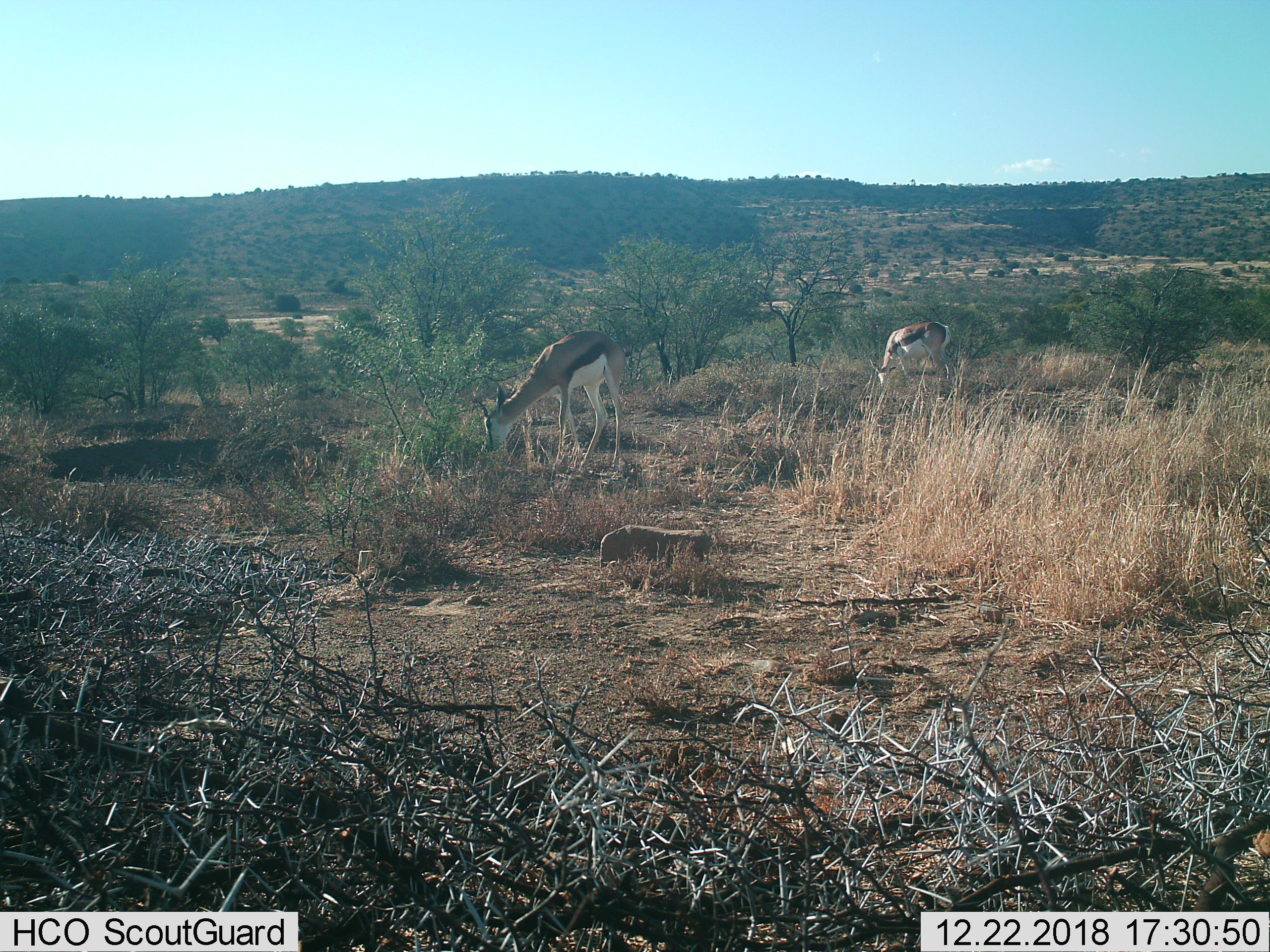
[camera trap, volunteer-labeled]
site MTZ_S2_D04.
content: unidentified animal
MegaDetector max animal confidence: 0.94